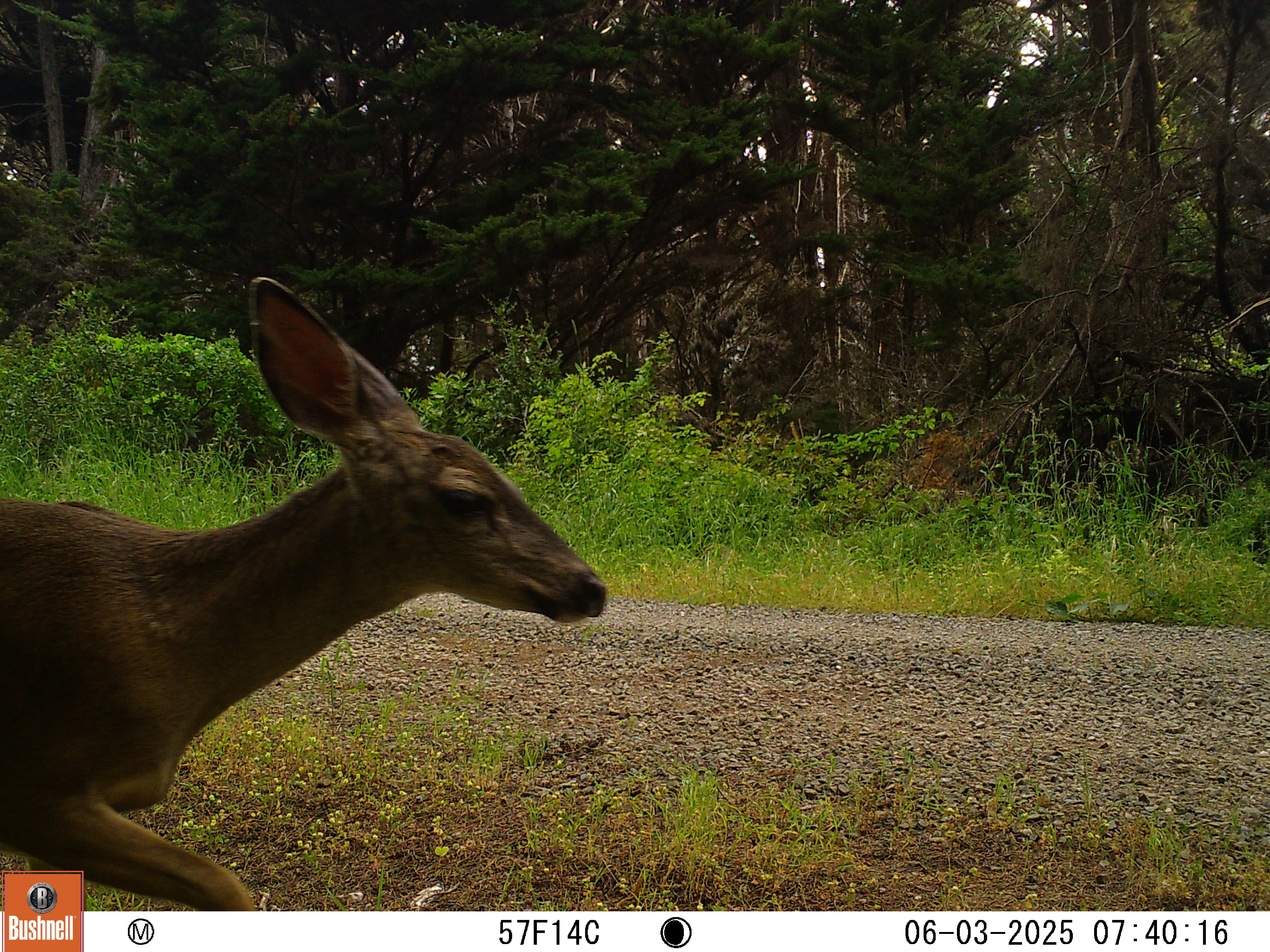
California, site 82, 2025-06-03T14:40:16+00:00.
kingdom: Animalia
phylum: Chordata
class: Mammalia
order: Artiodactyla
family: Cervidae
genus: Odocoileus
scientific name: Odocoileus hemionus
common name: mule deer